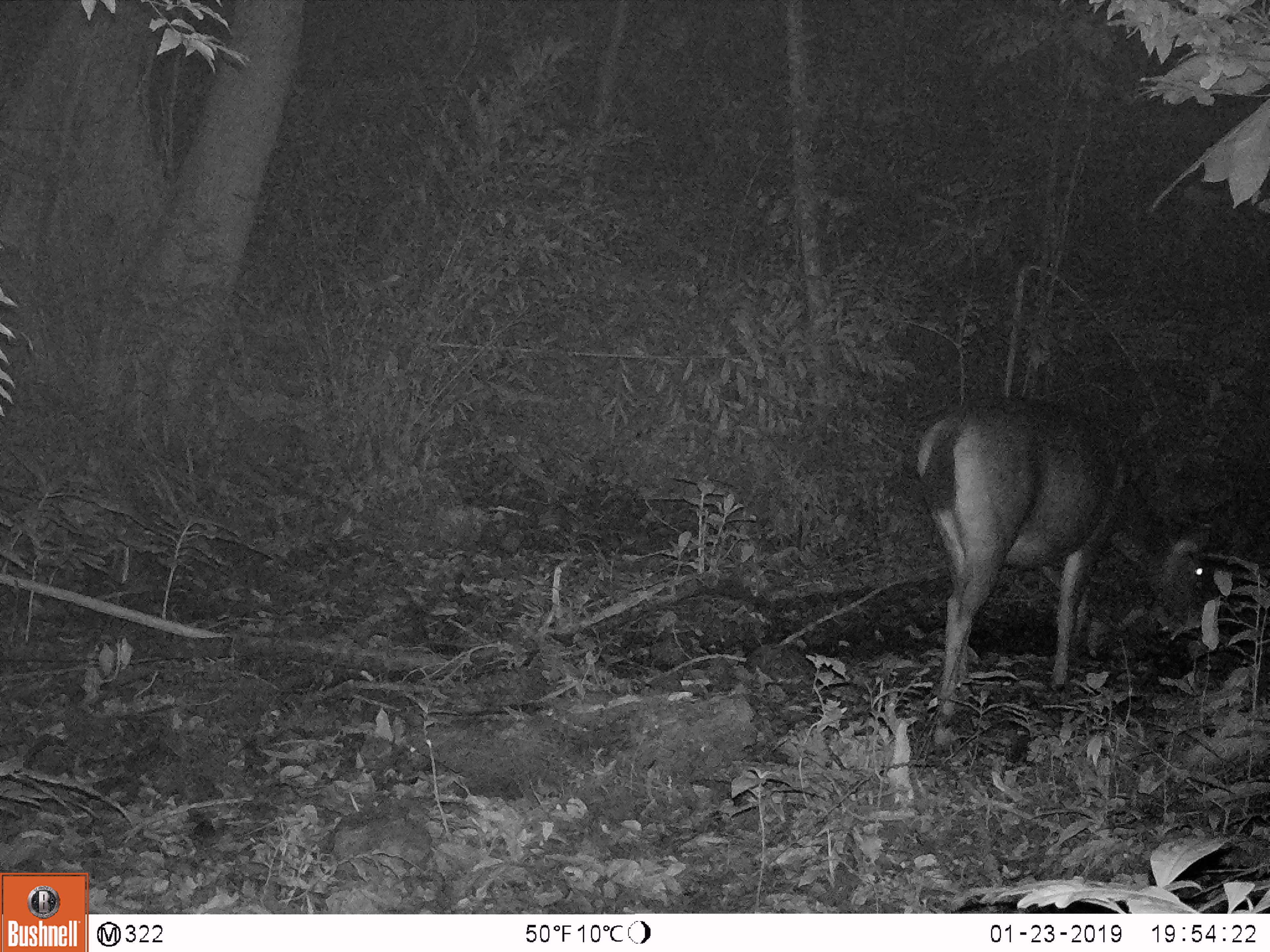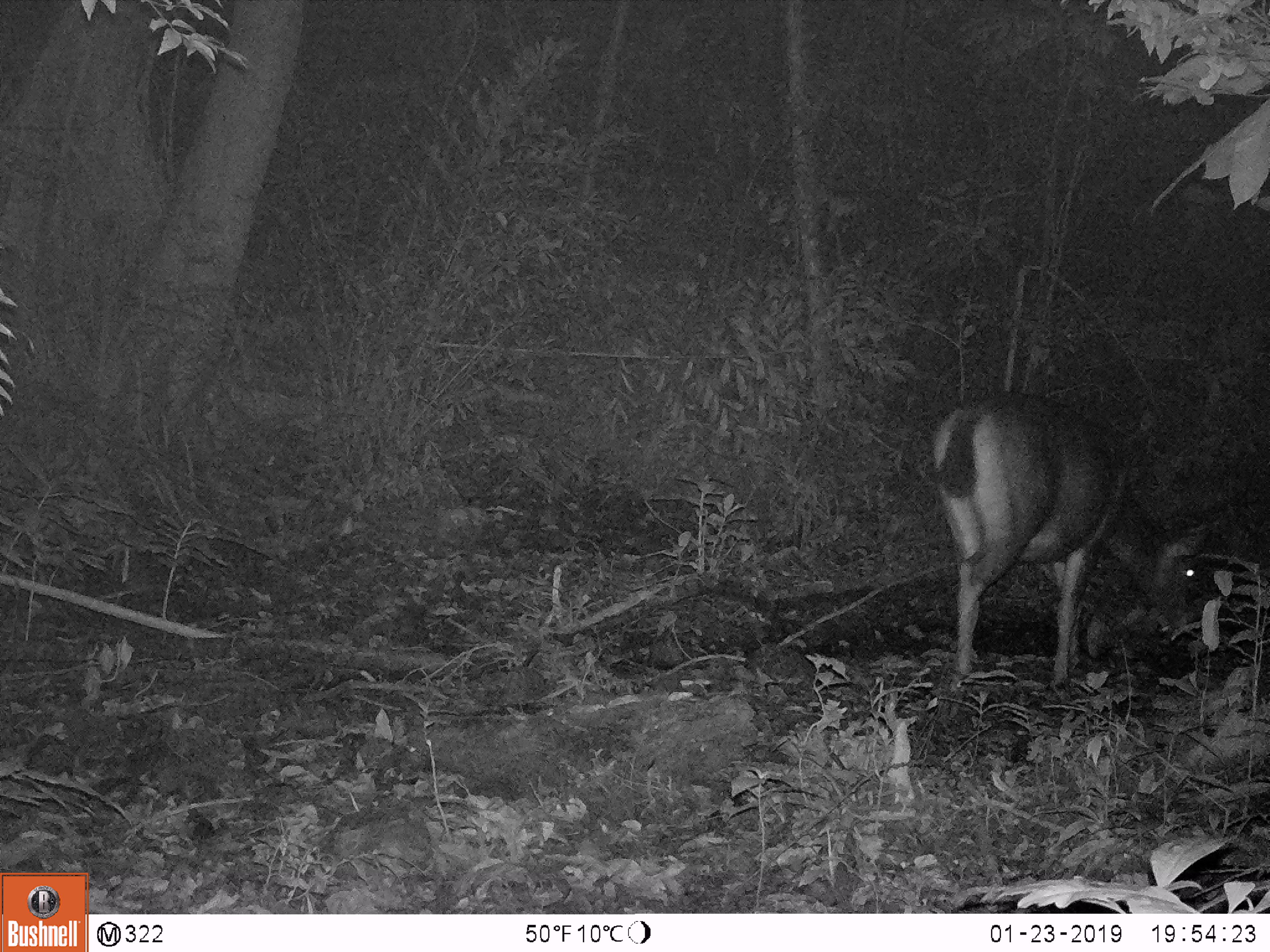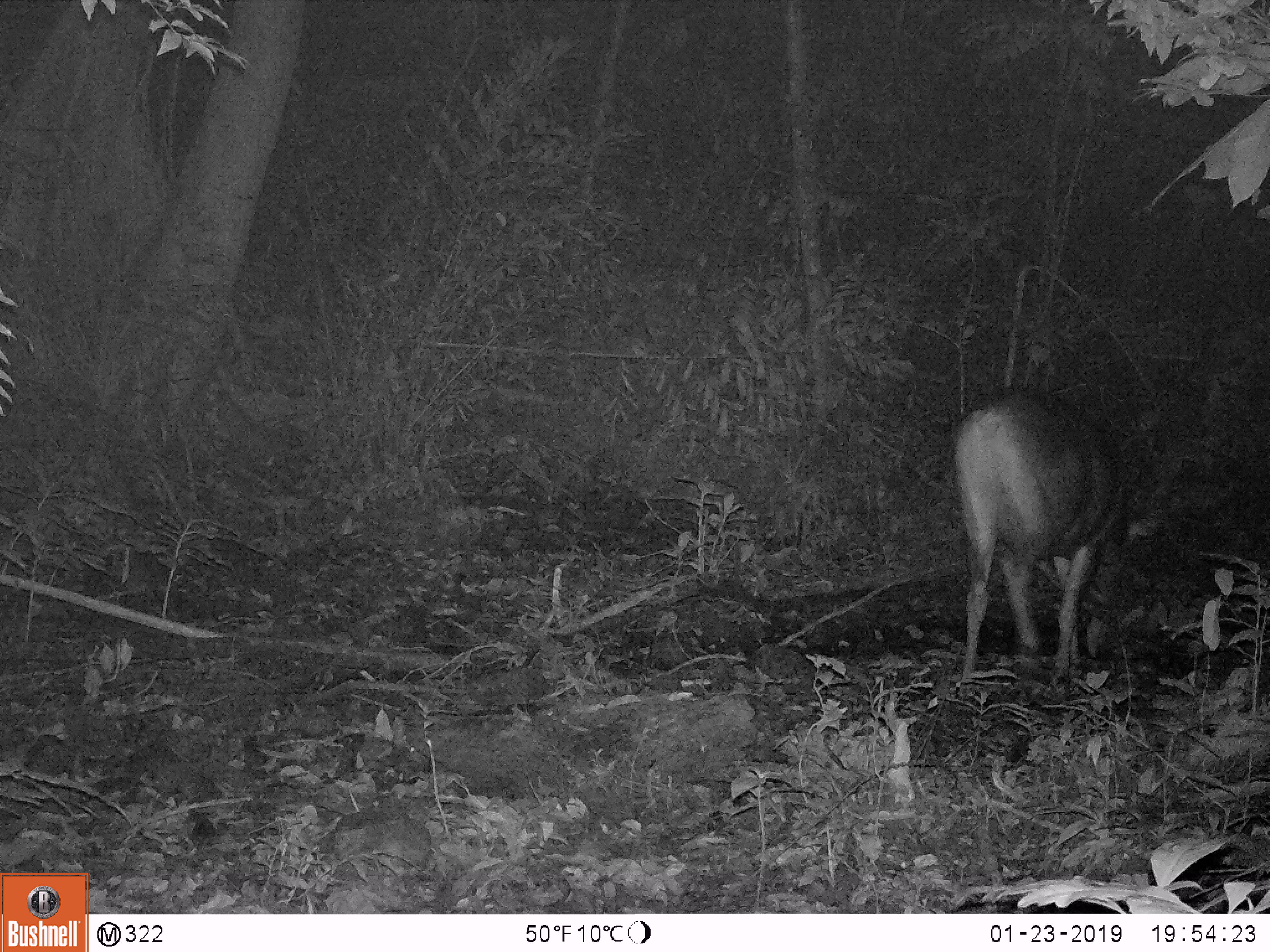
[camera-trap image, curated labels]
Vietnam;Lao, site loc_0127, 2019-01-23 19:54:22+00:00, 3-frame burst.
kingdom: Animalia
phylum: Chordata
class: Mammalia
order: Artiodactyla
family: Cervidae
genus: Rusa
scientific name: Rusa unicolor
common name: sambar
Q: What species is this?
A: Sambar (Rusa unicolor).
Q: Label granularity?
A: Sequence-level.